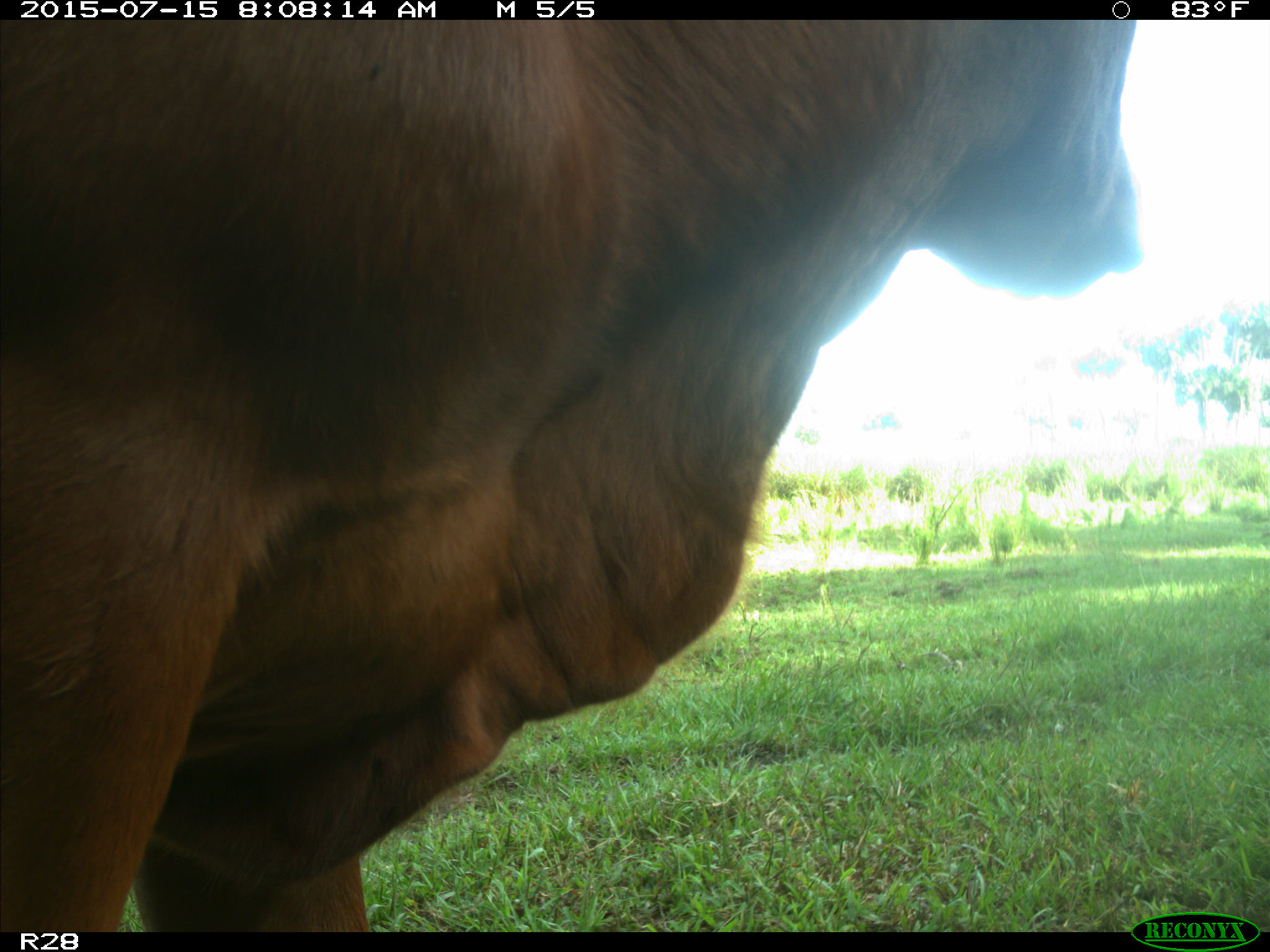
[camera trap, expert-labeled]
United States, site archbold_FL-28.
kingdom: Animalia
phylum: Chordata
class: Mammalia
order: Artiodactyla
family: Bovidae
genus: Bos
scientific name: Bos taurus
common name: domestic cow